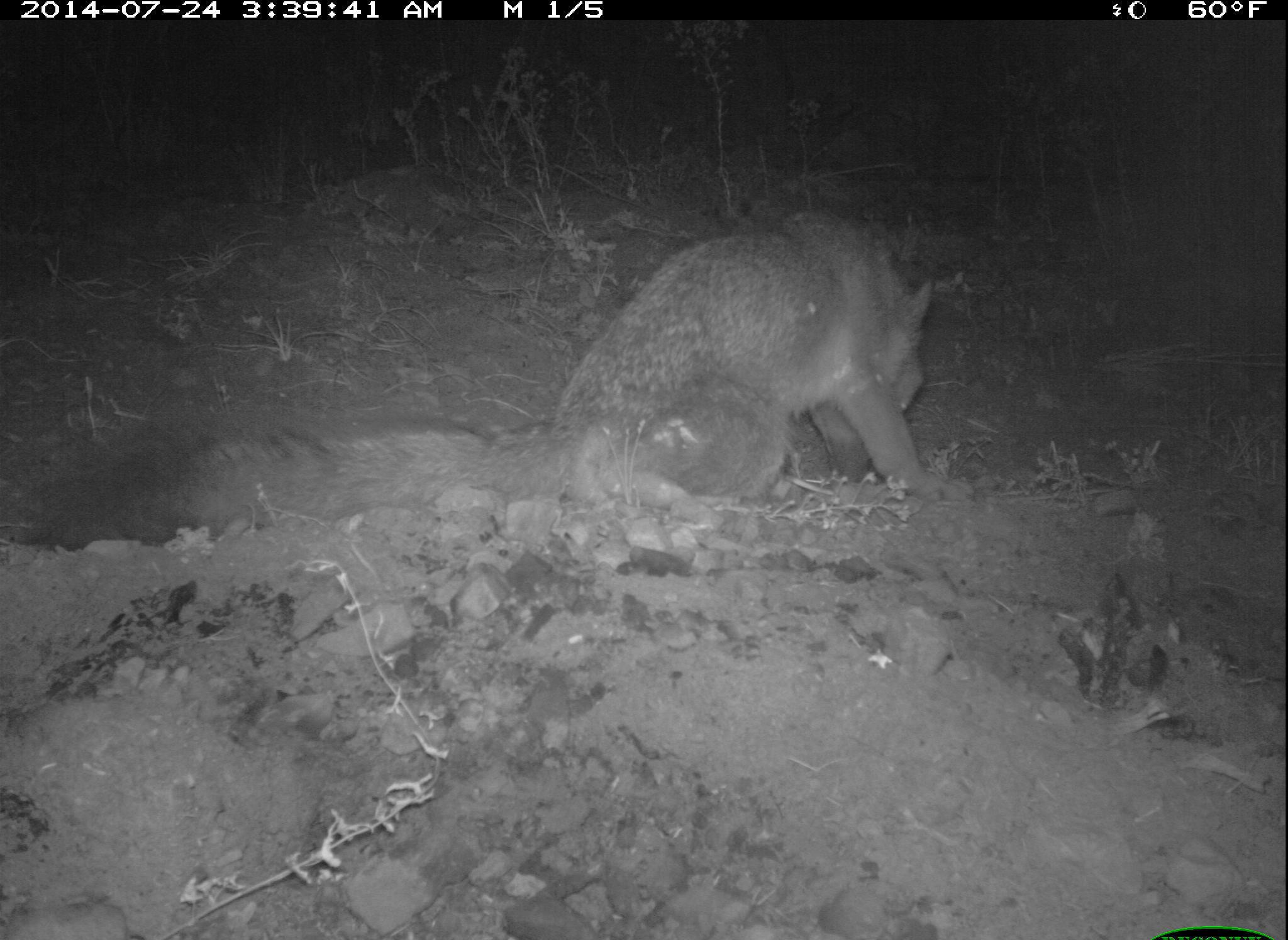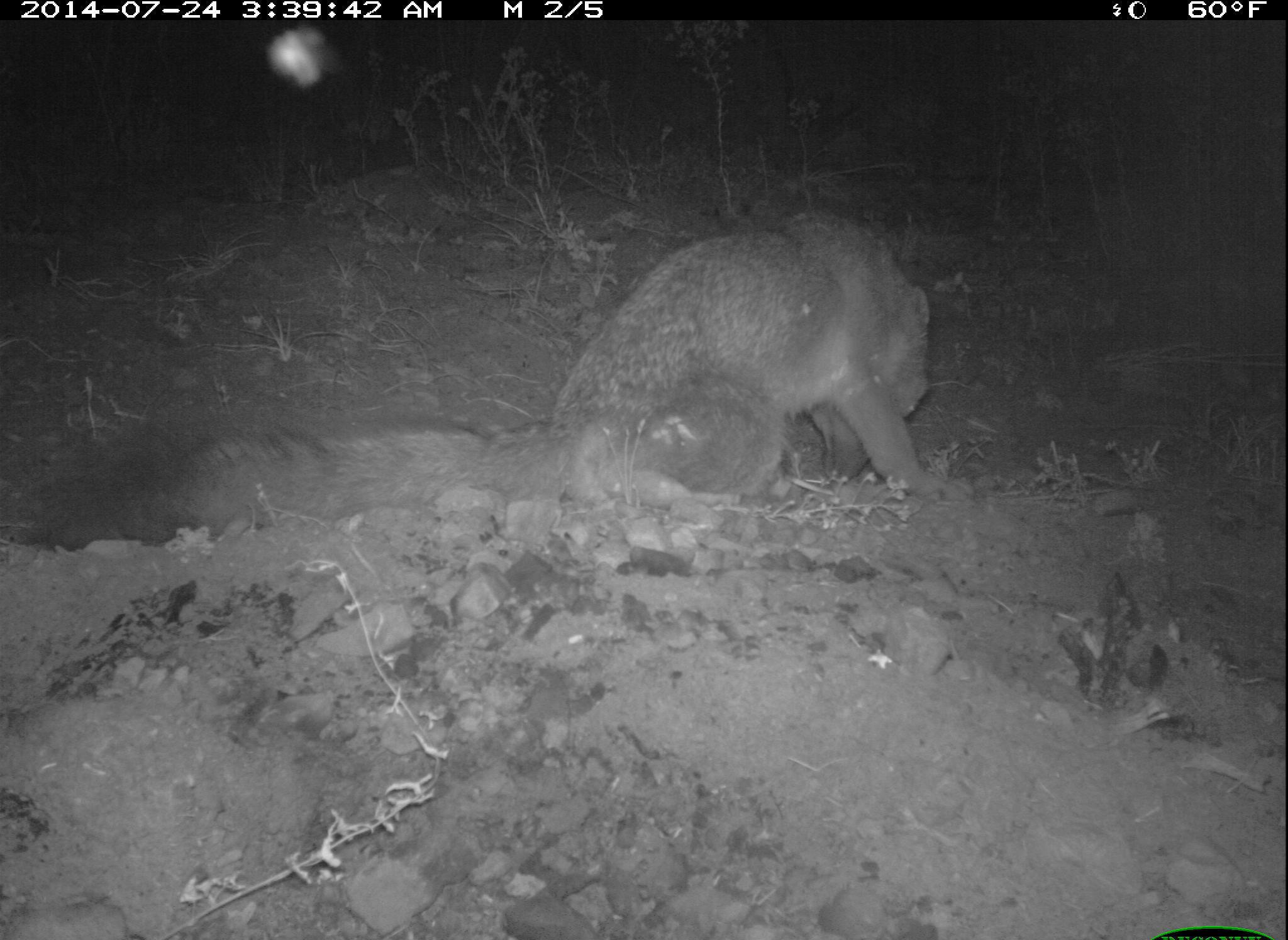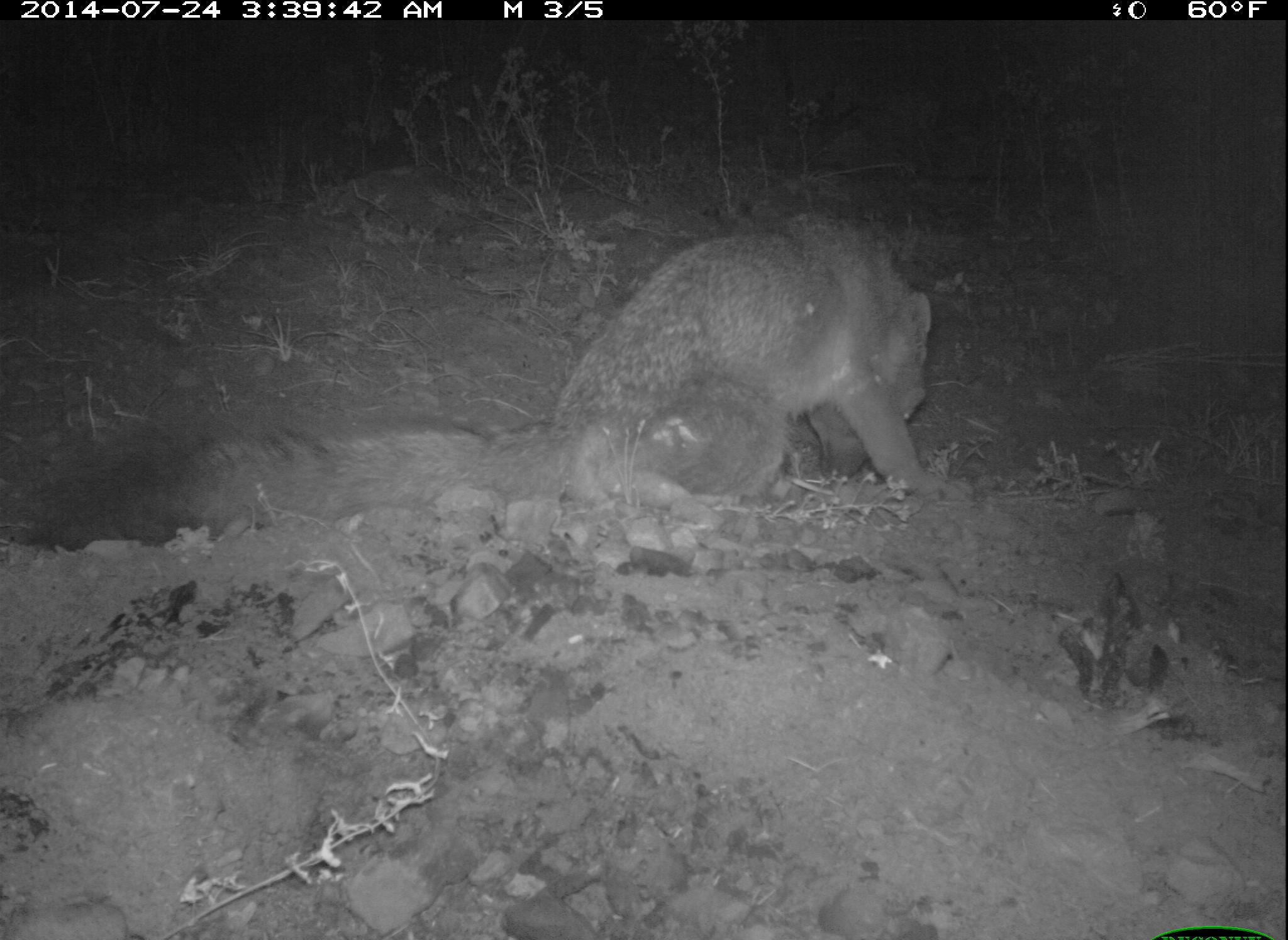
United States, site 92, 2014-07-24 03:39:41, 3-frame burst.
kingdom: Animalia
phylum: Chordata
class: Mammalia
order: Carnivora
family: Canidae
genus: Urocyon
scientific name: Urocyon cinereoargenteus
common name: gray fox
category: fox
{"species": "fox (gray fox) (Urocyon cinereoargenteus)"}